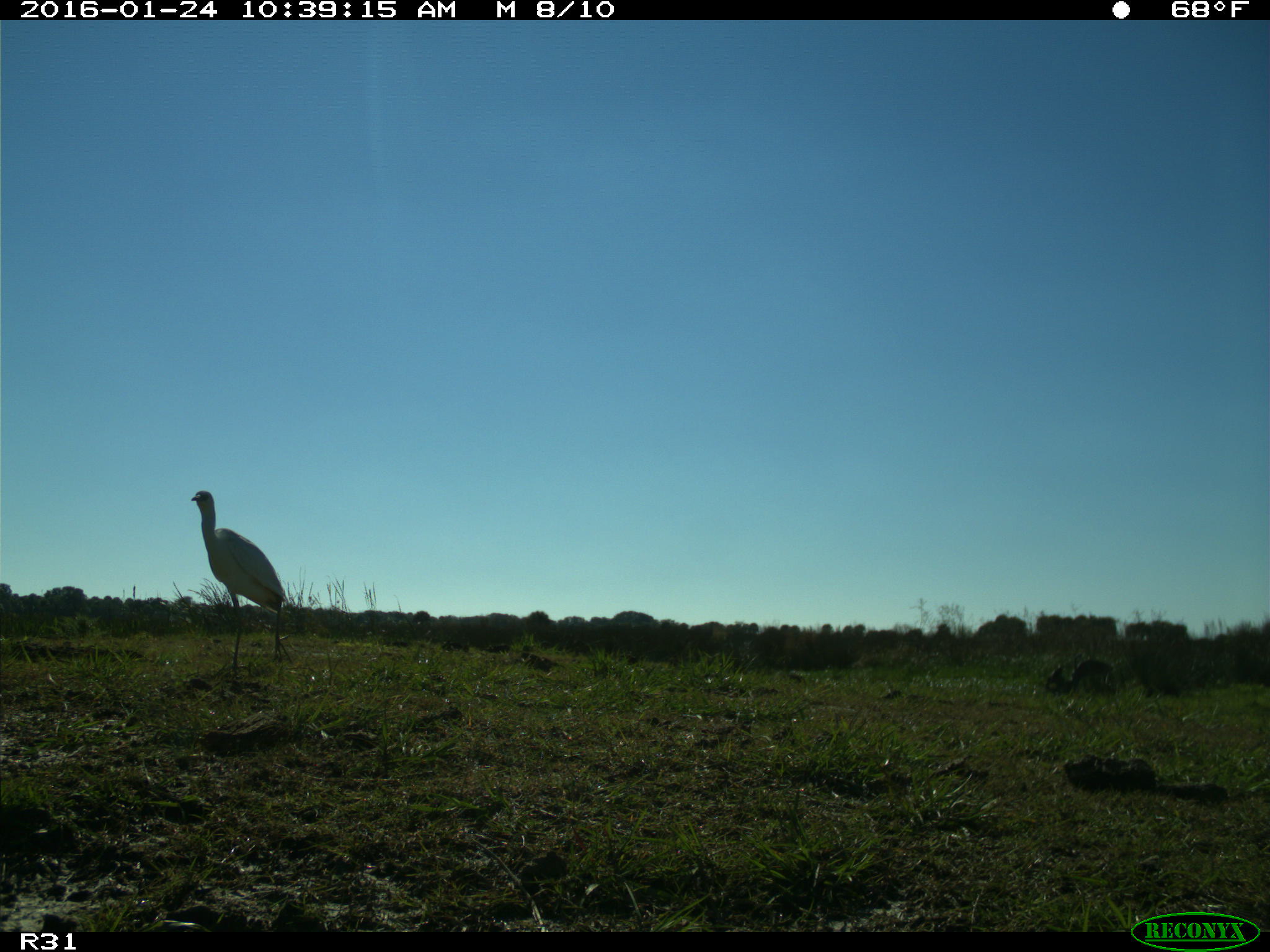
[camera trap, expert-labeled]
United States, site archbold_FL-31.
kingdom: Animalia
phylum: Chordata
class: Aves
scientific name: Aves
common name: birds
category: unidentified bird